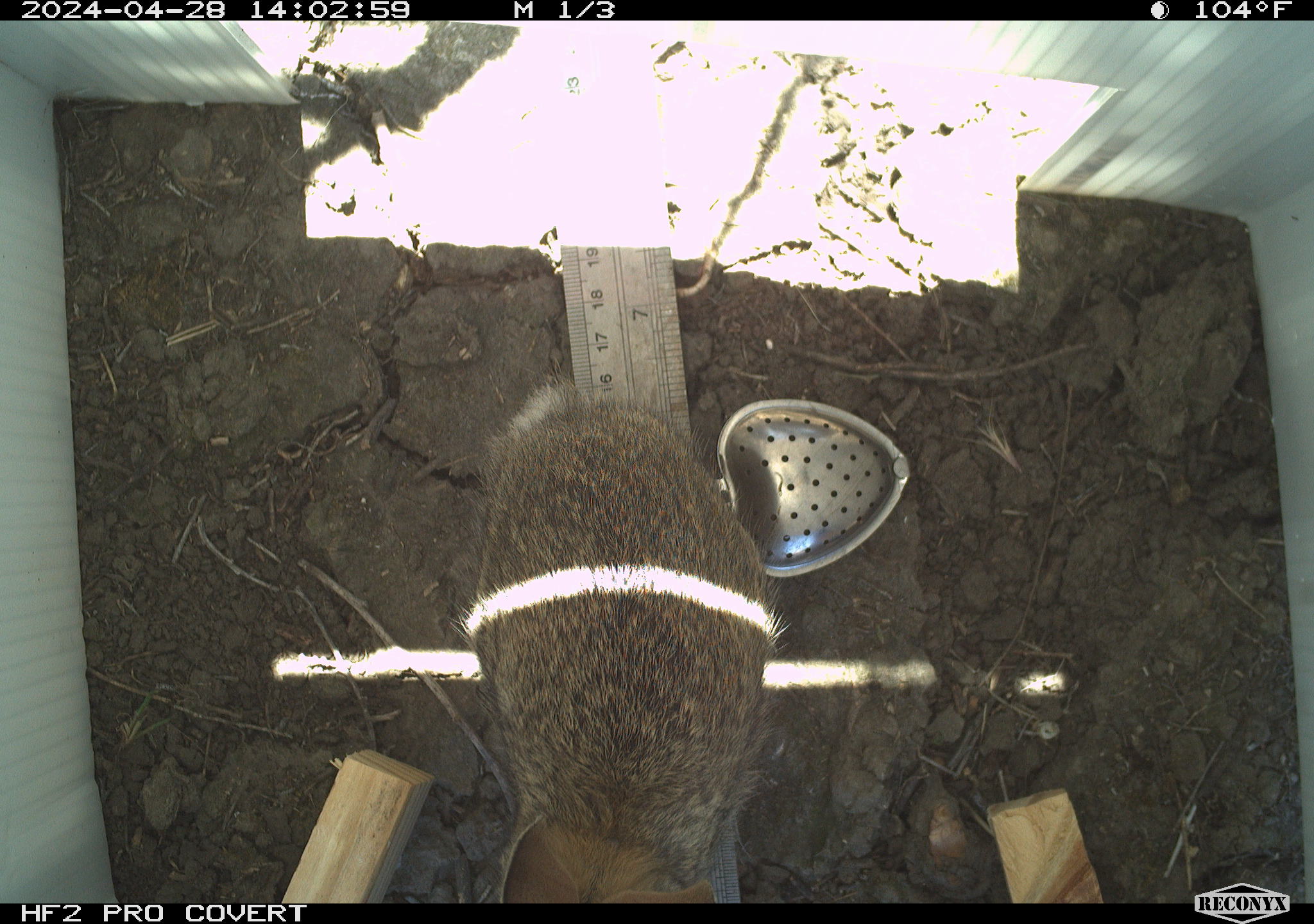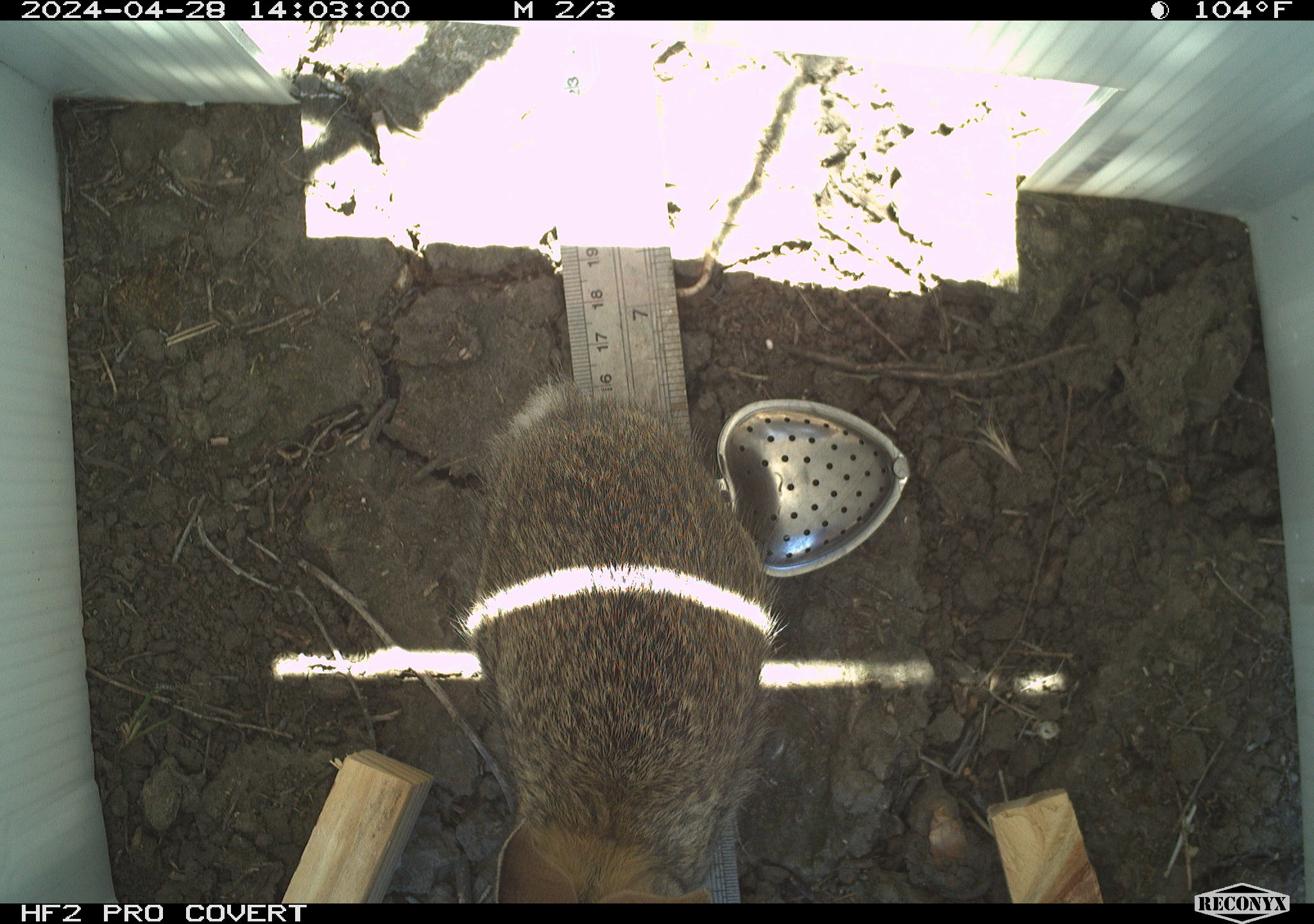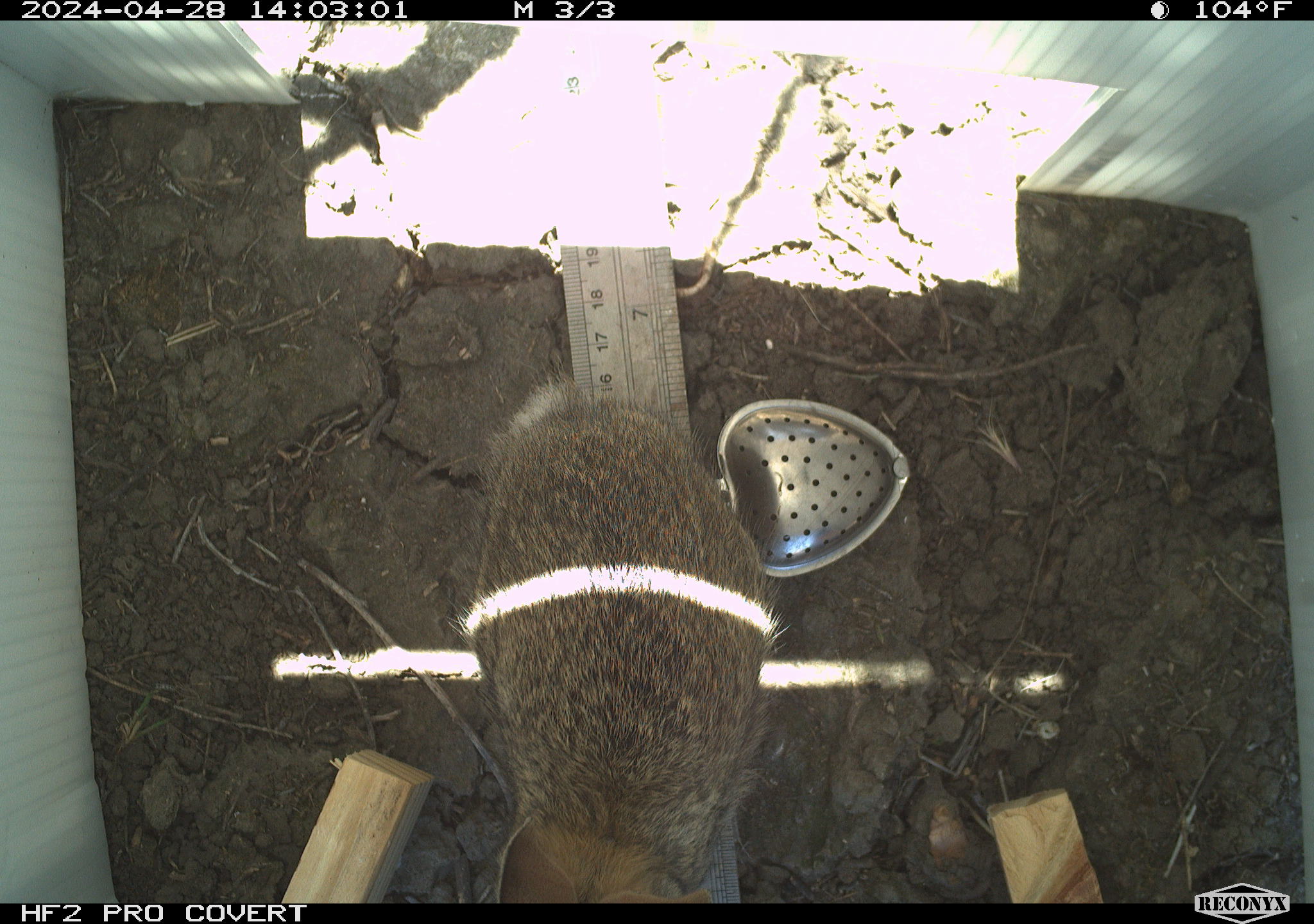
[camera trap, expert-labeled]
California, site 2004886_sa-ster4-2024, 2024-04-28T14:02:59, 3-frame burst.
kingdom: Animalia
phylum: Chordata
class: Mammalia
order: Lagomorpha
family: Leporidae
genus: Sylvilagus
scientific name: Sylvilagus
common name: cottontail rabbits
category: sylvilagus species